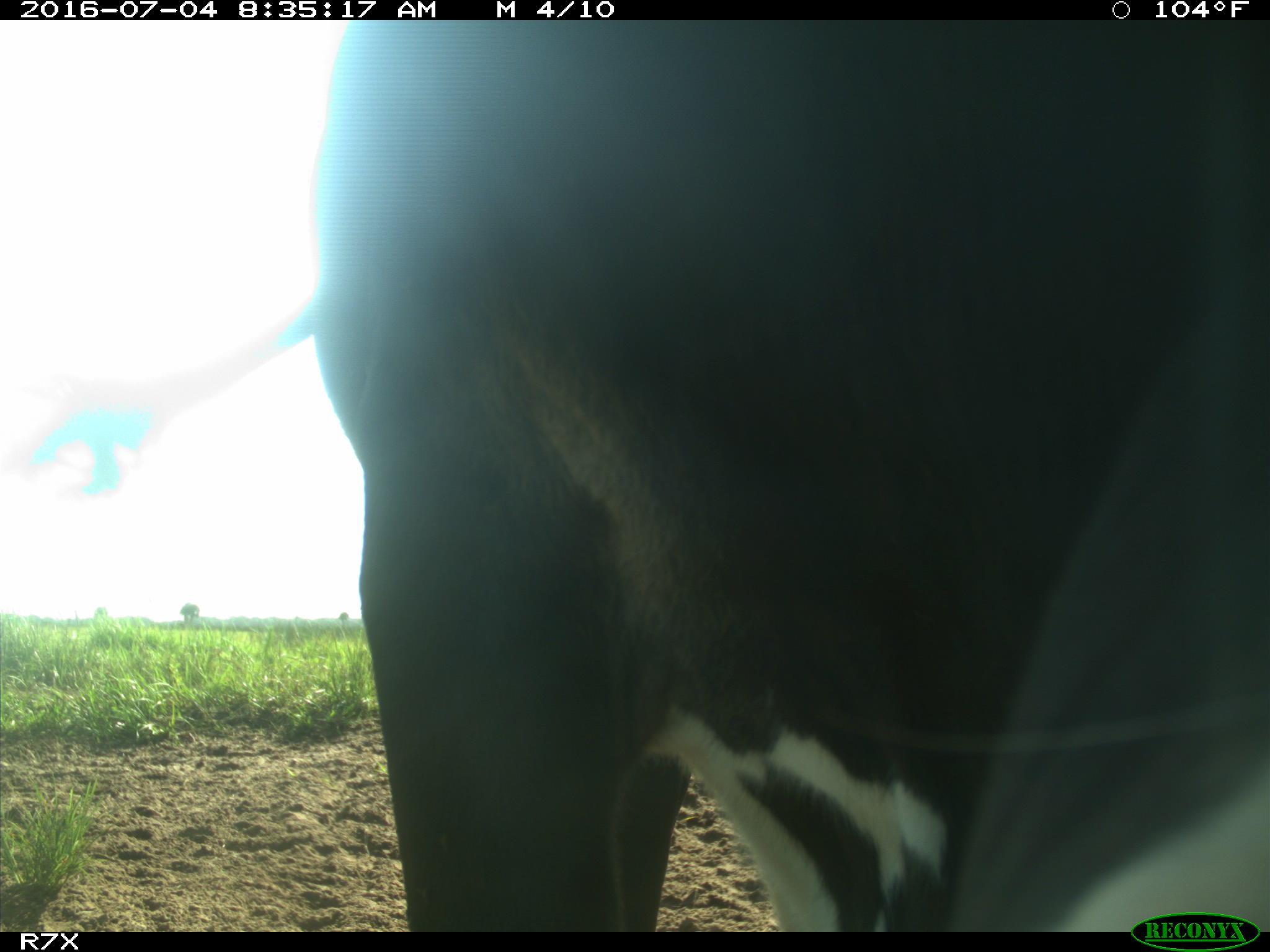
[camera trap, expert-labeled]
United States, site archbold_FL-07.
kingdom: Animalia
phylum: Chordata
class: Mammalia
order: Artiodactyla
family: Bovidae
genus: Bos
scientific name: Bos taurus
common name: domestic cow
Bos taurus (domestic cow).